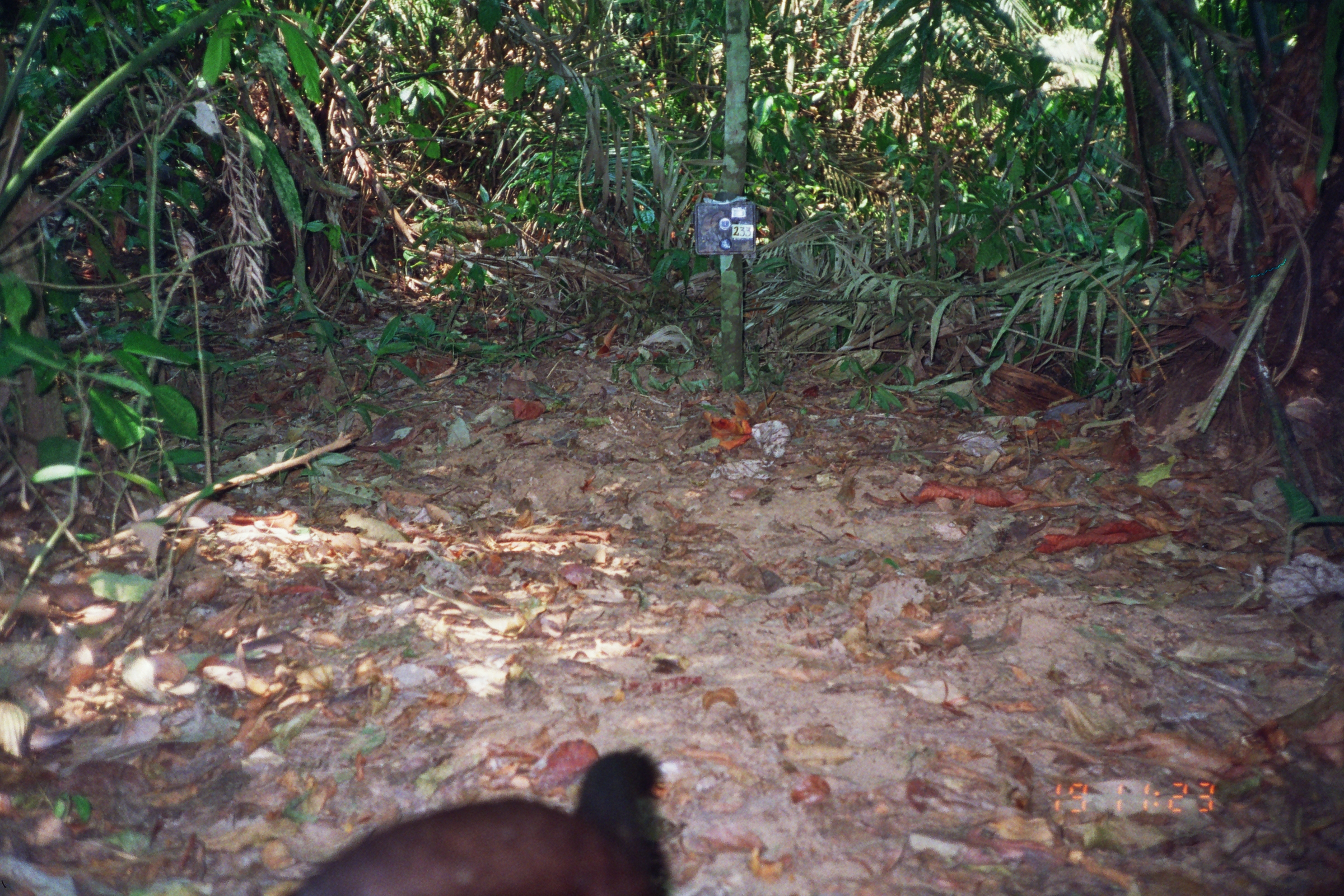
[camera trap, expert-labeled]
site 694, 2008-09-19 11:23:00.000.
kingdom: Animalia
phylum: Chordata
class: Mammalia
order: Carnivora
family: Mustelidae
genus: Eira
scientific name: Eira barbara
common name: tayra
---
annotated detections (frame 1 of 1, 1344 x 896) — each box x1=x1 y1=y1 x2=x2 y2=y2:
eira barbara: x1=272 y1=747 x2=672 y2=896